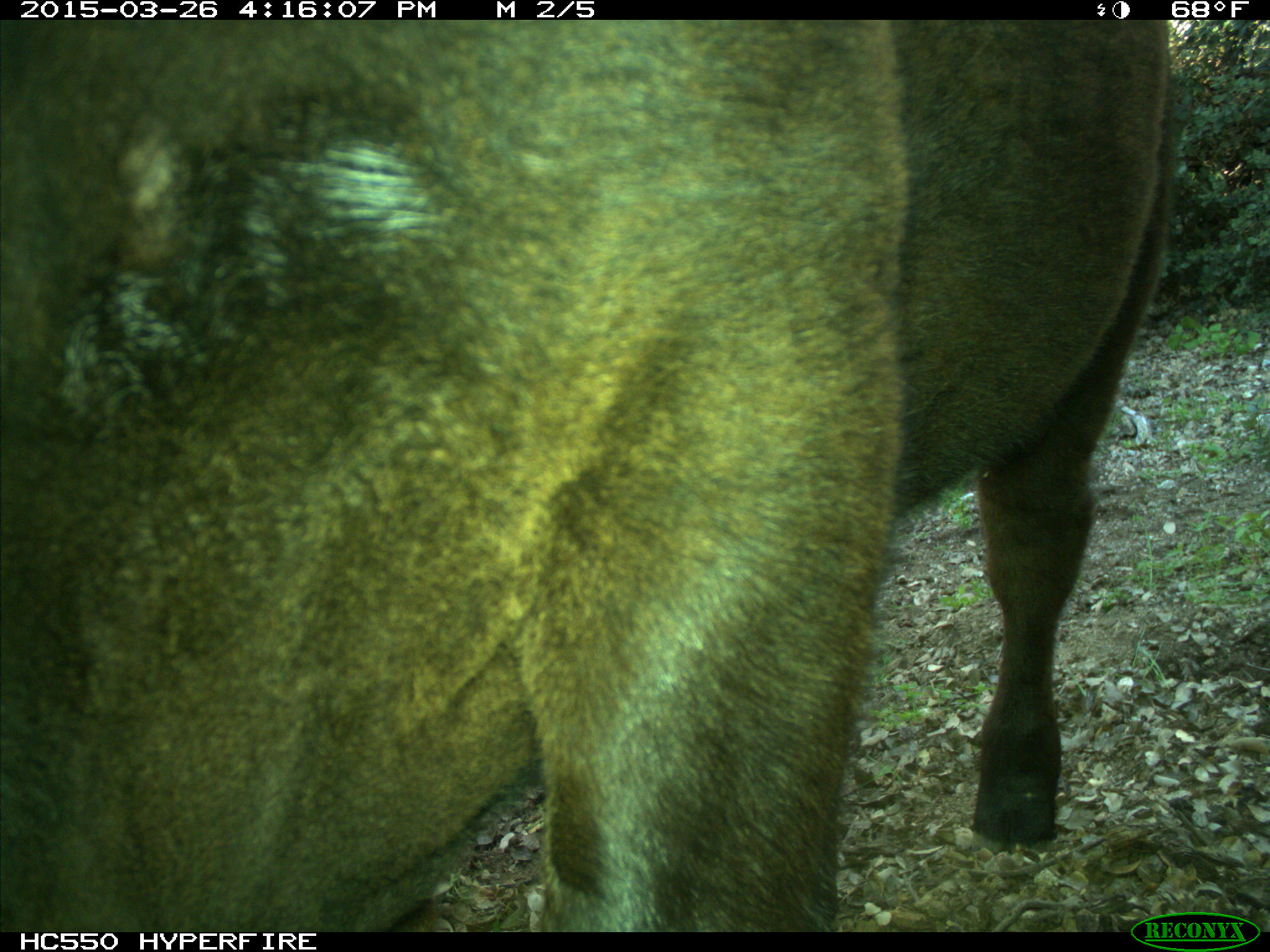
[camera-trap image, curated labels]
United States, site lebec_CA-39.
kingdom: Animalia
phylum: Chordata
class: Mammalia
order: Artiodactyla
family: Bovidae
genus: Bos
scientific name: Bos taurus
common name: domestic cow